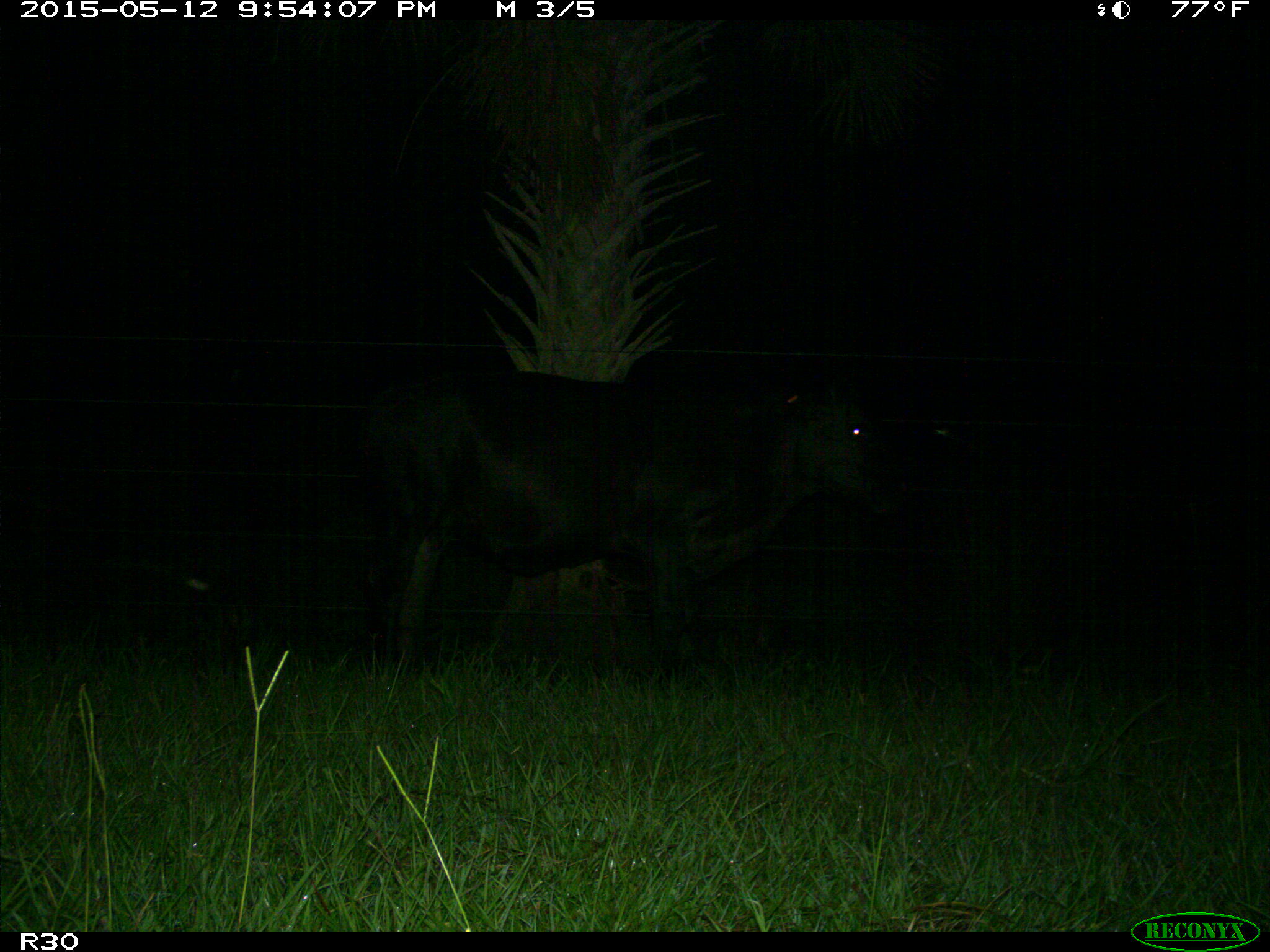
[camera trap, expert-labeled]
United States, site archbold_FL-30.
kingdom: Animalia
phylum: Chordata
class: Mammalia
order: Artiodactyla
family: Bovidae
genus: Bos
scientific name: Bos taurus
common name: domestic cow